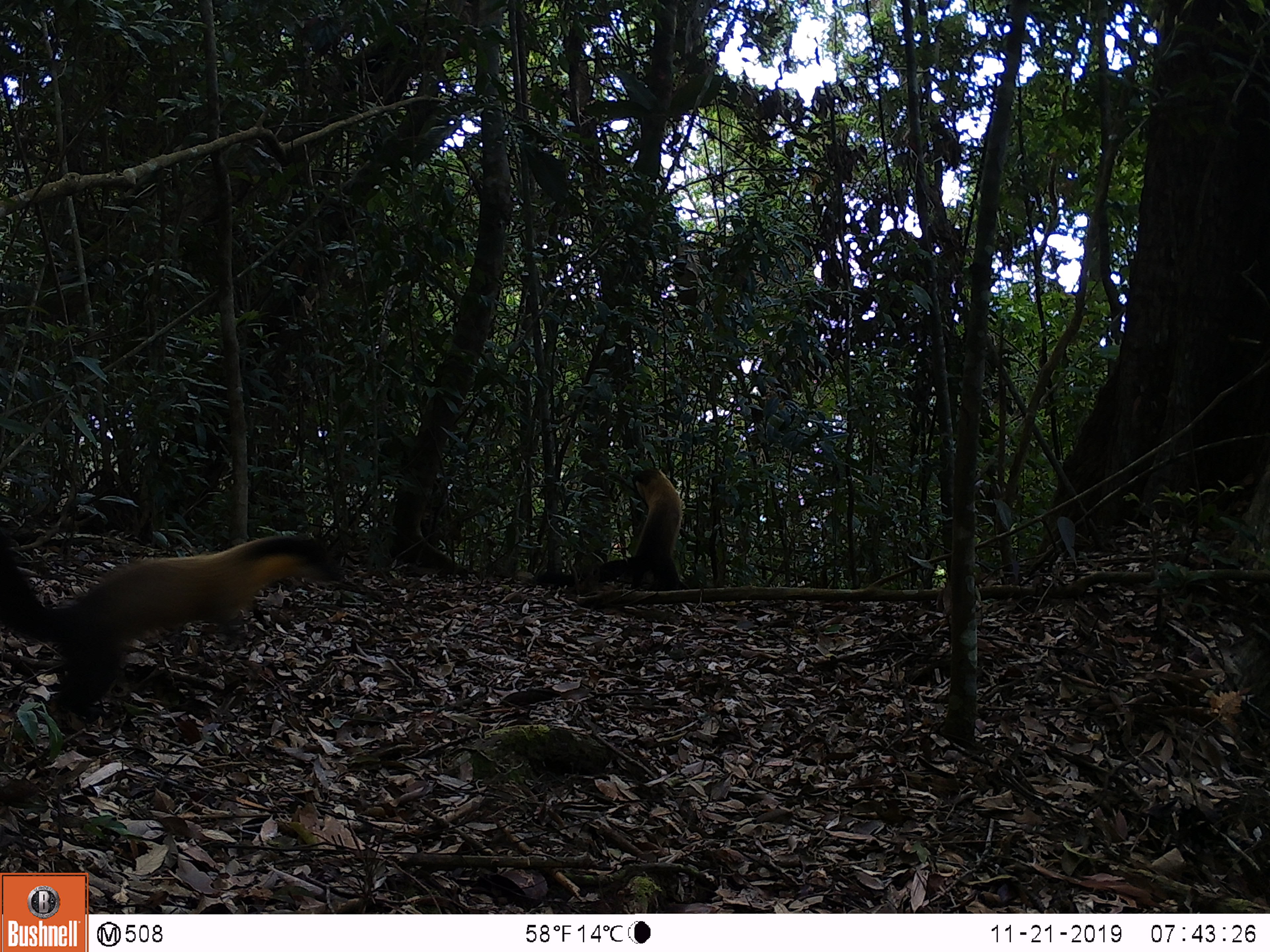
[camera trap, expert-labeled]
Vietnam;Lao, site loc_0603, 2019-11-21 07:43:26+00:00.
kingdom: Animalia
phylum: Chordata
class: Mammalia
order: Carnivora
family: Mustelidae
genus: Martes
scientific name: Martes flavigula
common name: yellow-throated marten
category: yellow throated marten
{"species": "yellow throated marten (yellow-throated marten) (Martes flavigula)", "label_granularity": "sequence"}